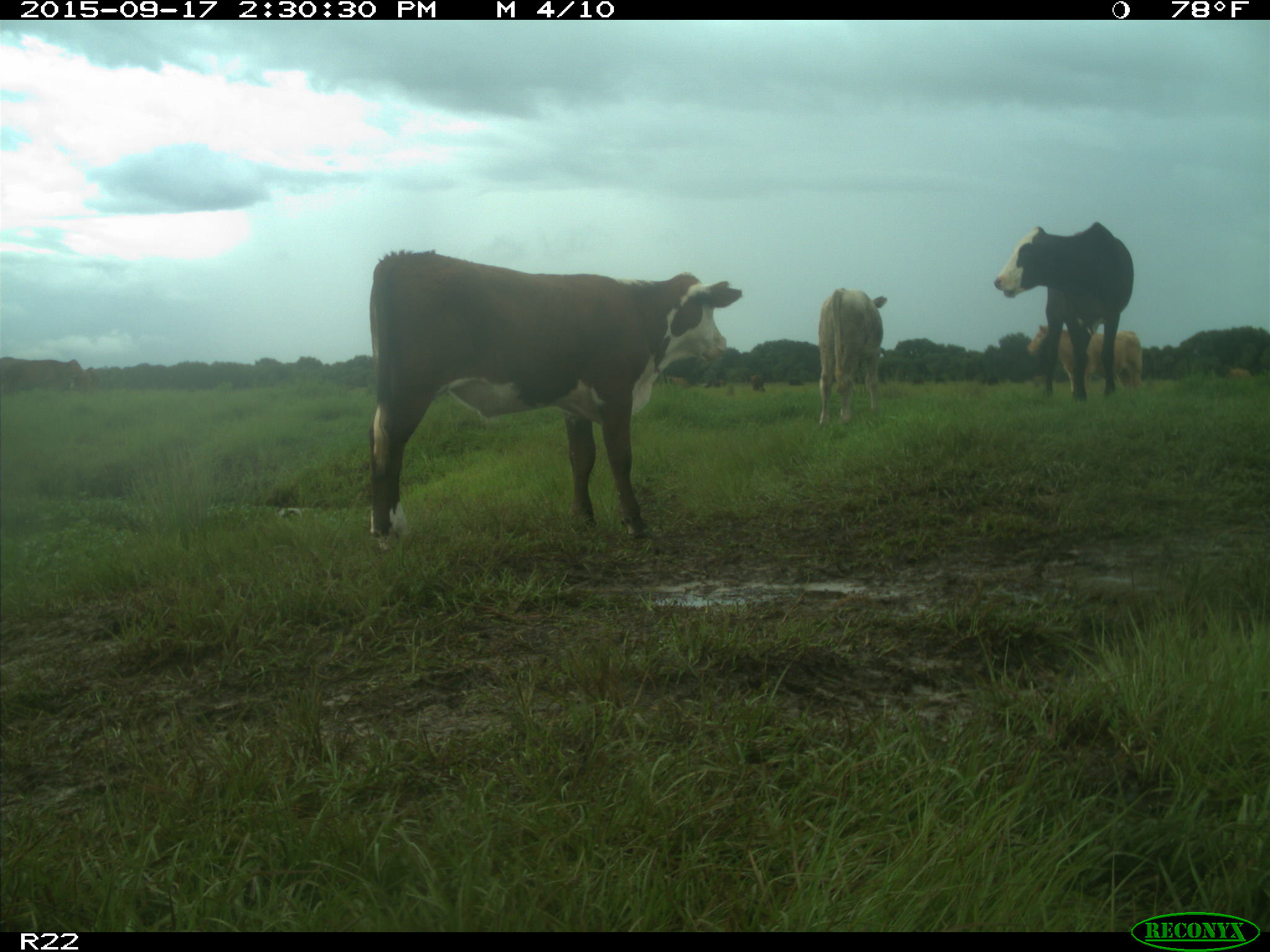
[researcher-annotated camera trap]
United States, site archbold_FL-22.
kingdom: Animalia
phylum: Chordata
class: Mammalia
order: Artiodactyla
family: Bovidae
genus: Bos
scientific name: Bos taurus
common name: domestic cow